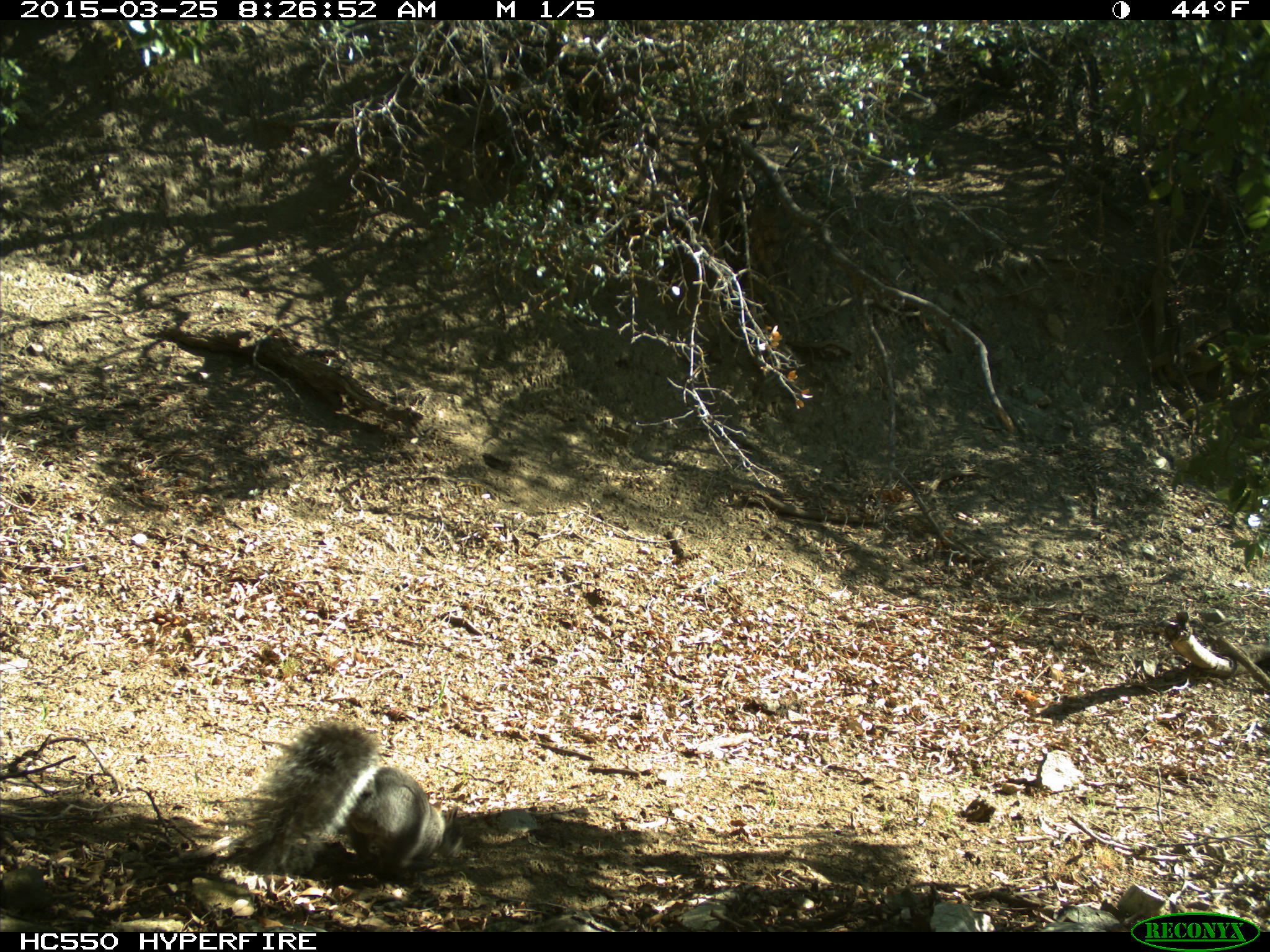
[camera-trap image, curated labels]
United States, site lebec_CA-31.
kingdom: Animalia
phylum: Chordata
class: Mammalia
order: Rodentia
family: Sciuridae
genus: Sciurus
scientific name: Sciurus carolinensis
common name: eastern gray squirrel